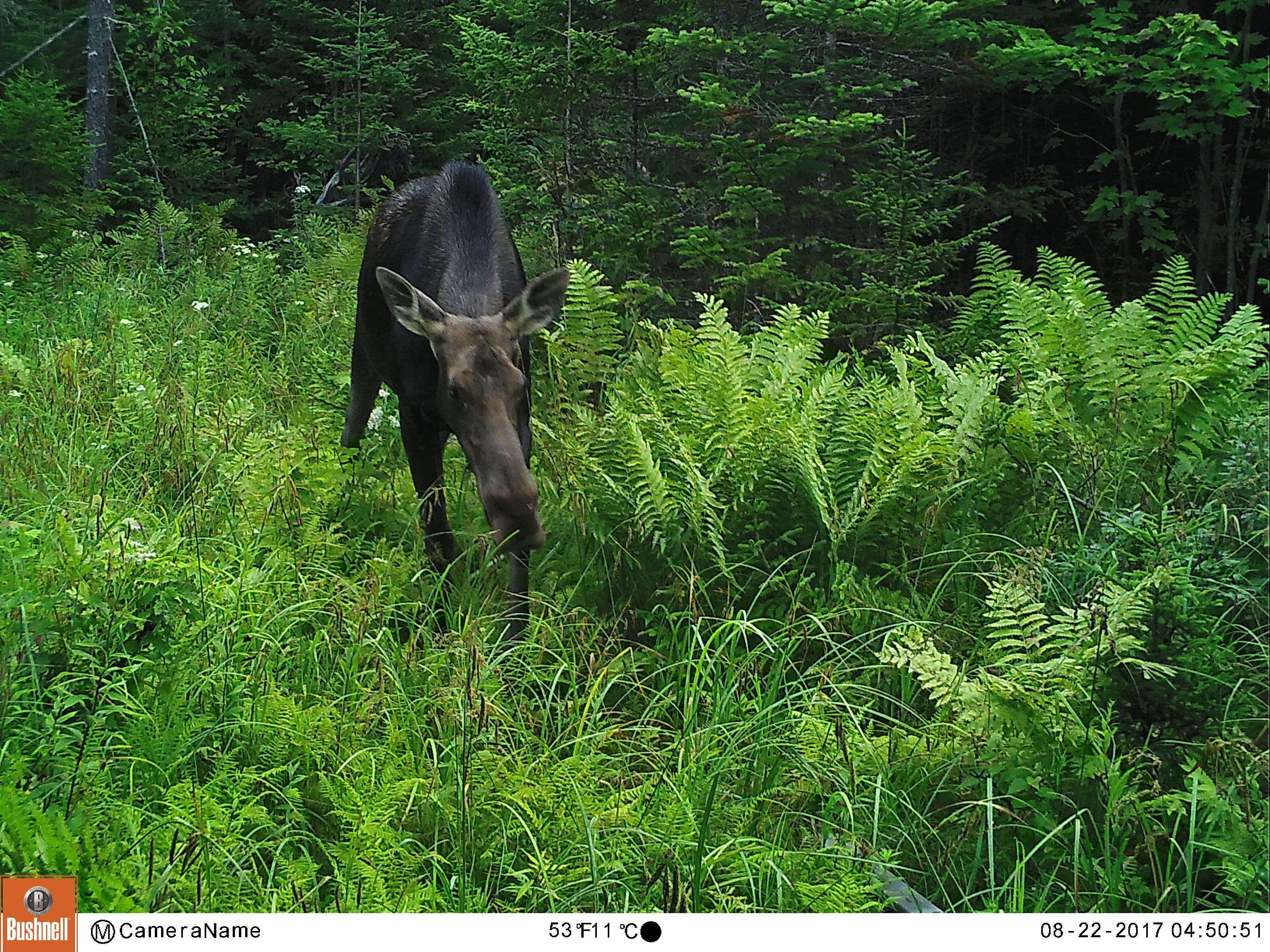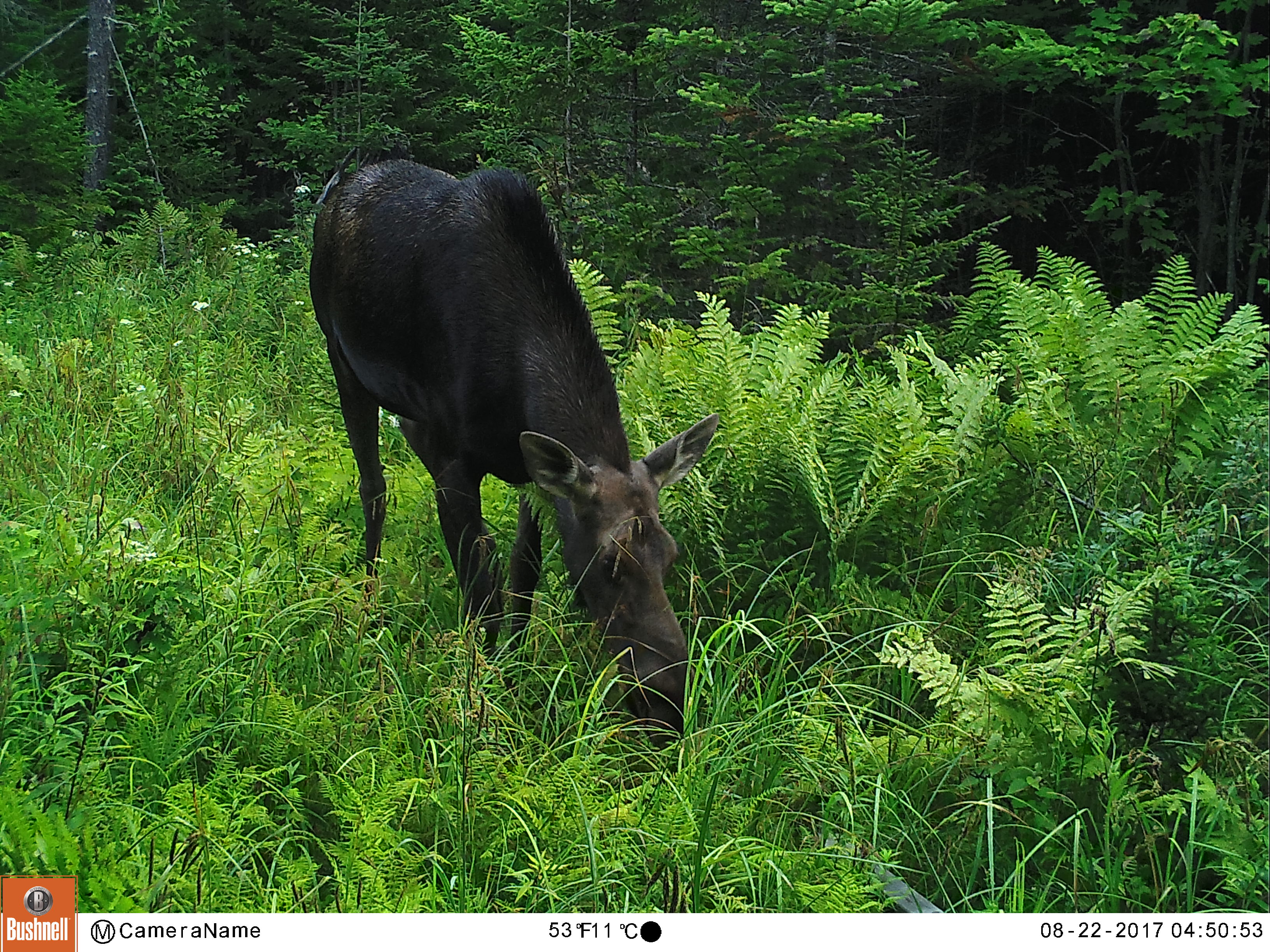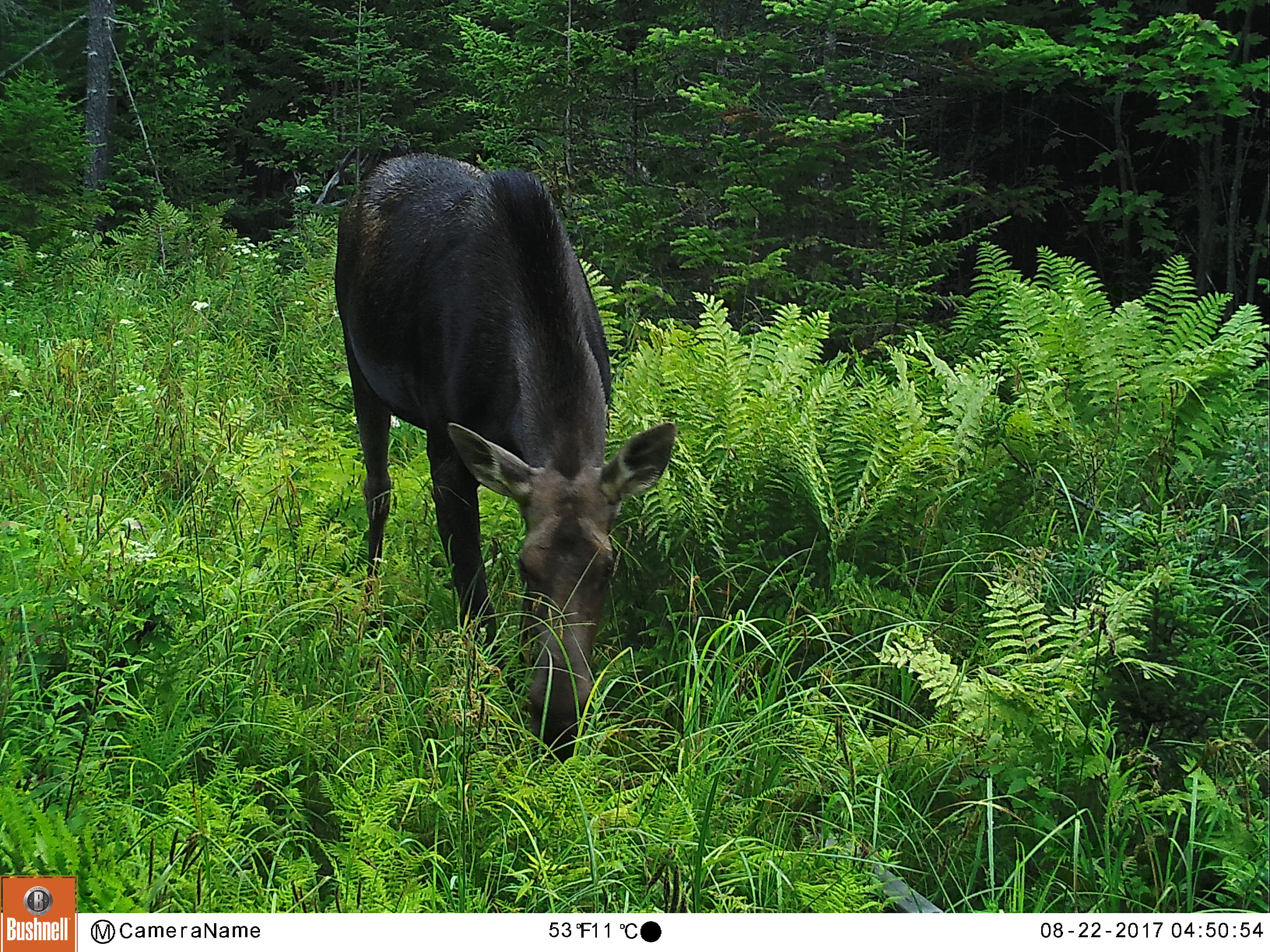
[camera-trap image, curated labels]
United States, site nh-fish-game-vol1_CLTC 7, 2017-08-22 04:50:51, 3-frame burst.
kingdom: Animalia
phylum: Chordata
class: Mammalia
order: Artiodactyla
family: Cervidae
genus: Alces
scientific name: Alces alces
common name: moose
Moose (Alces alces).